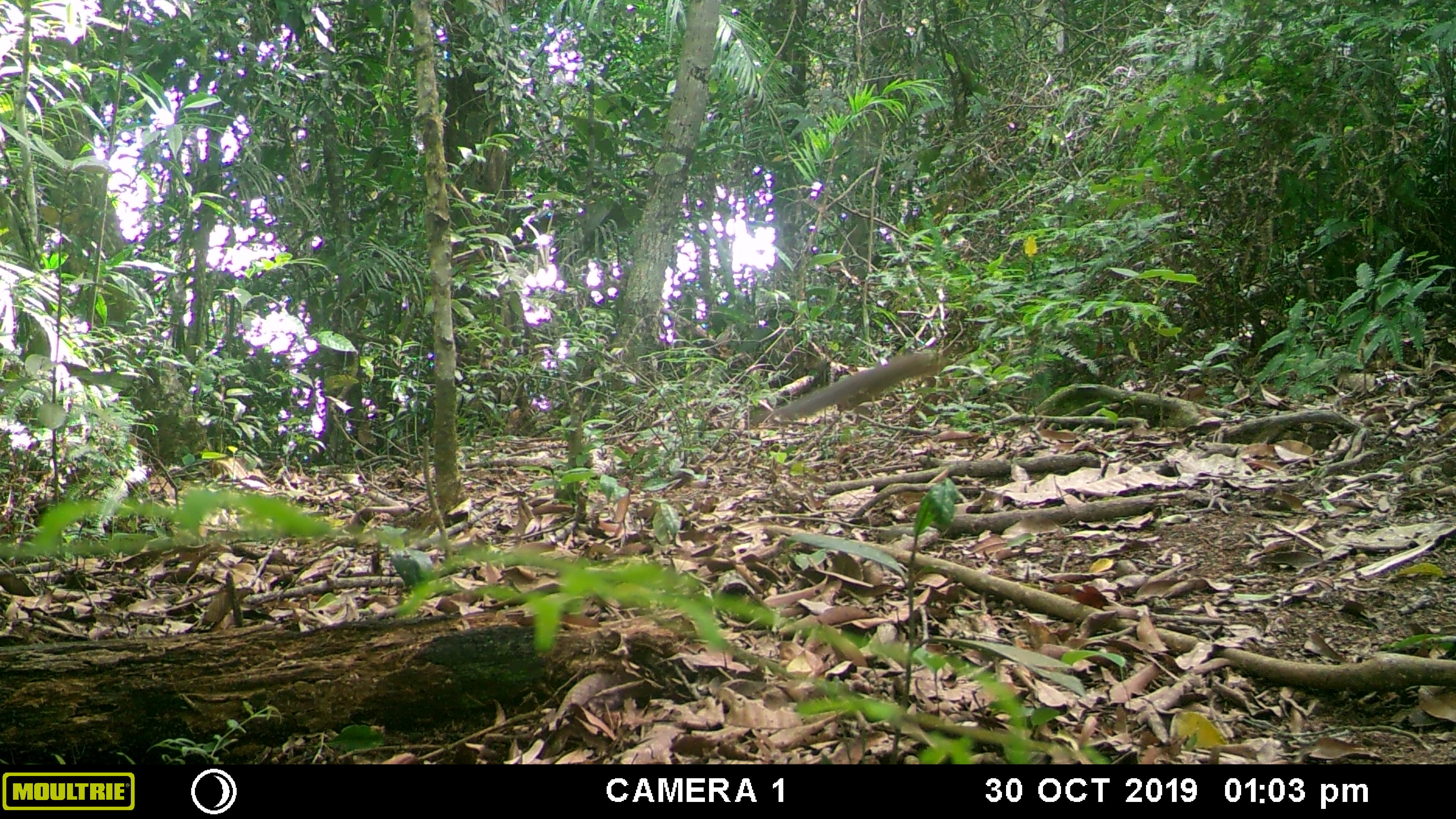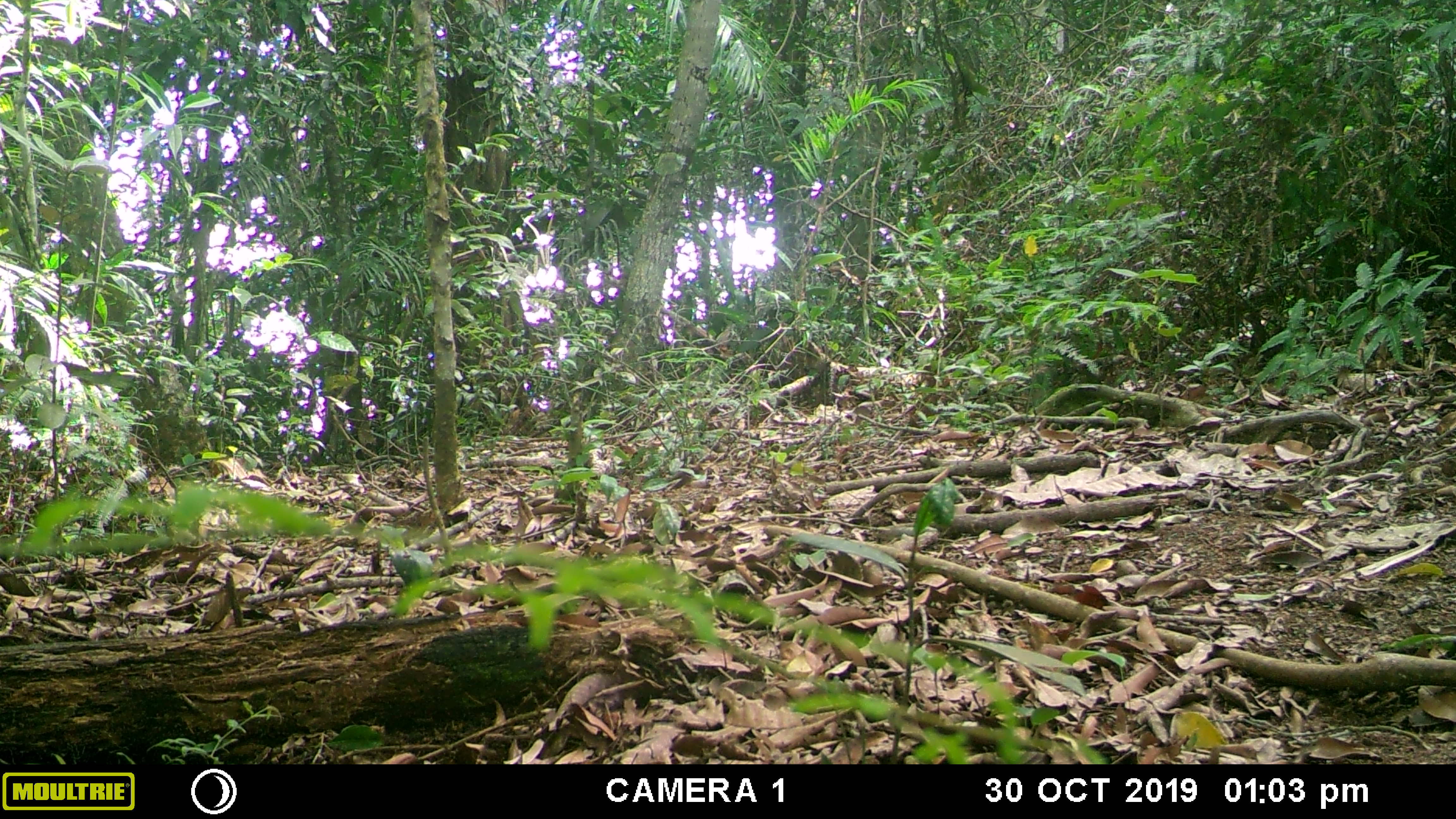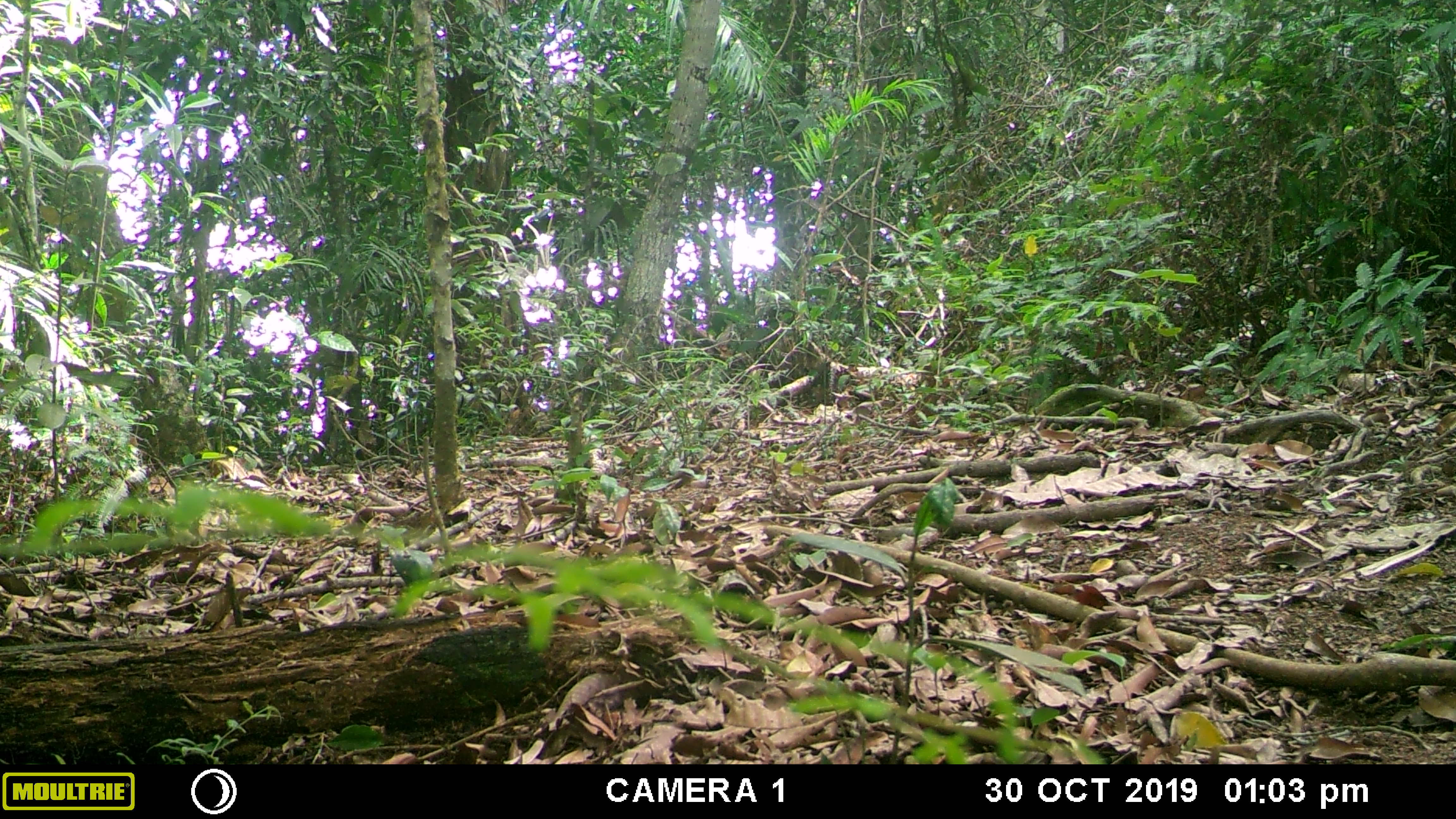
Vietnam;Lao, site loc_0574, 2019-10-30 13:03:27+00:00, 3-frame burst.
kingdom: Animalia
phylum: Chordata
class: Mammalia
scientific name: Mammalia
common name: mammal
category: unidentified small mammal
Unidentified small mammal (mammal) (Mammalia). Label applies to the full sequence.